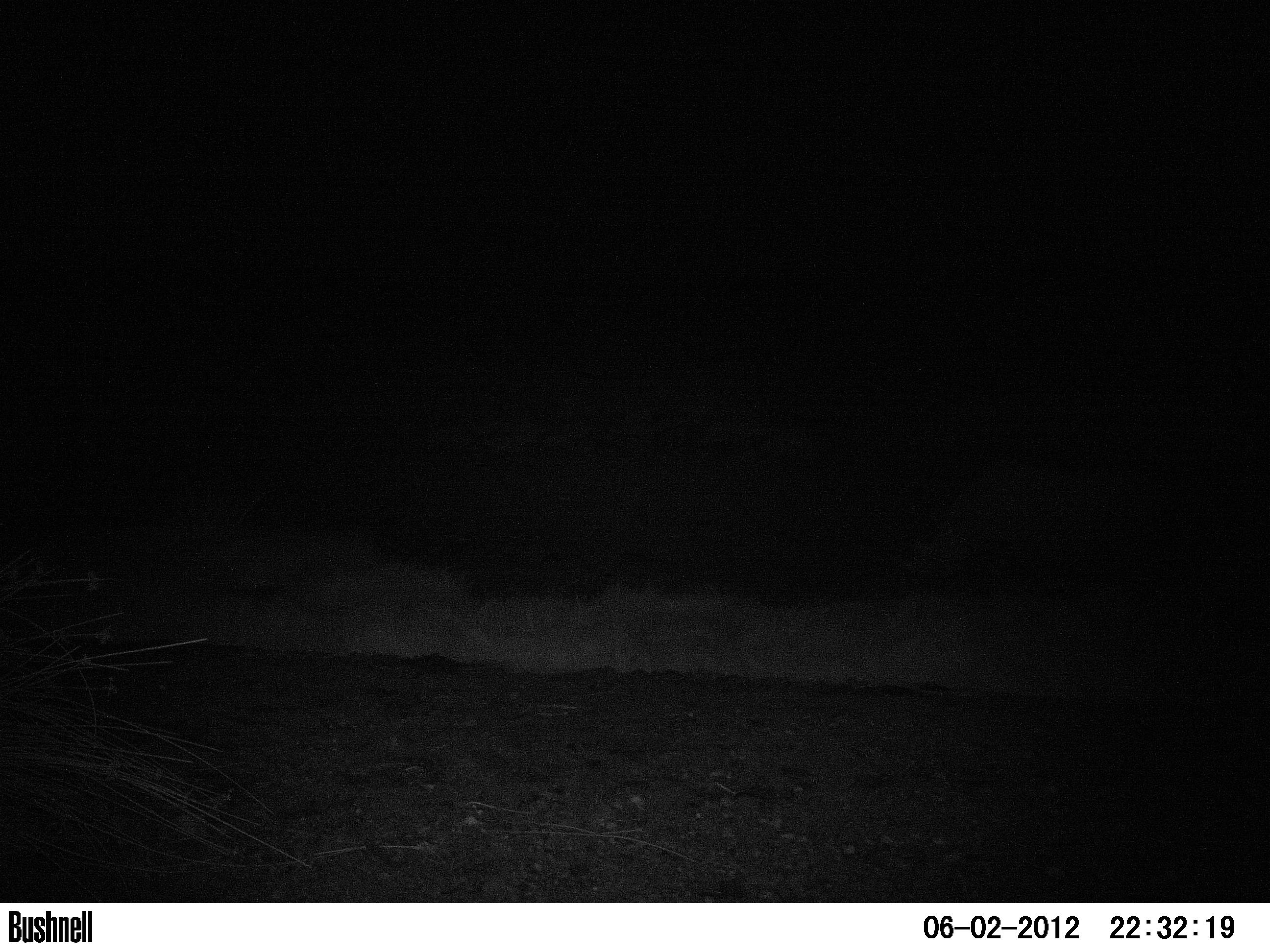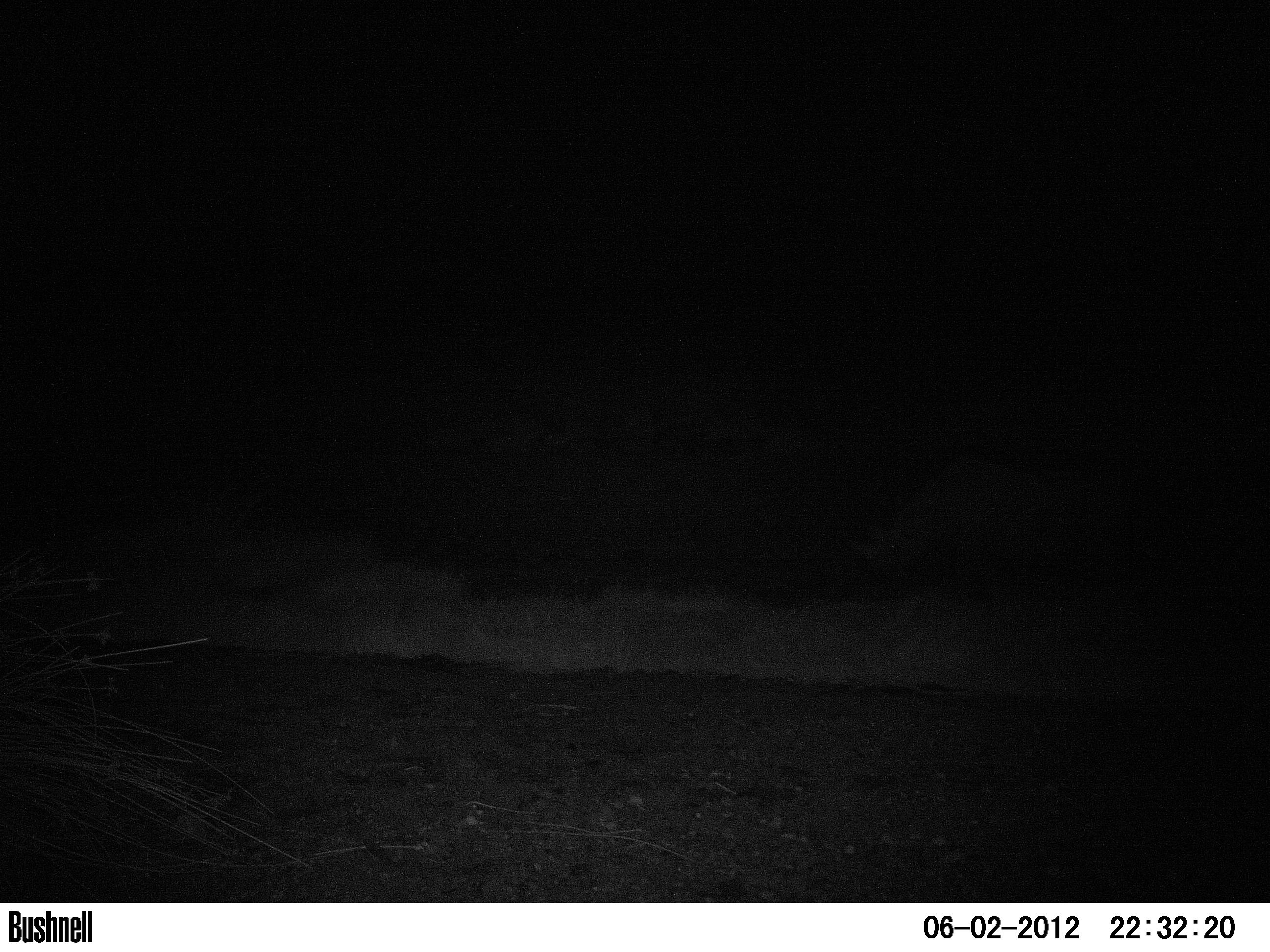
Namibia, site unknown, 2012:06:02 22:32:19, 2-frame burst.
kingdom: Animalia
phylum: Chordata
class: Mammalia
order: Perissodactyla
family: Rhinocerotidae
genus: Diceros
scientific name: Diceros bicornis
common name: black rhinoceros